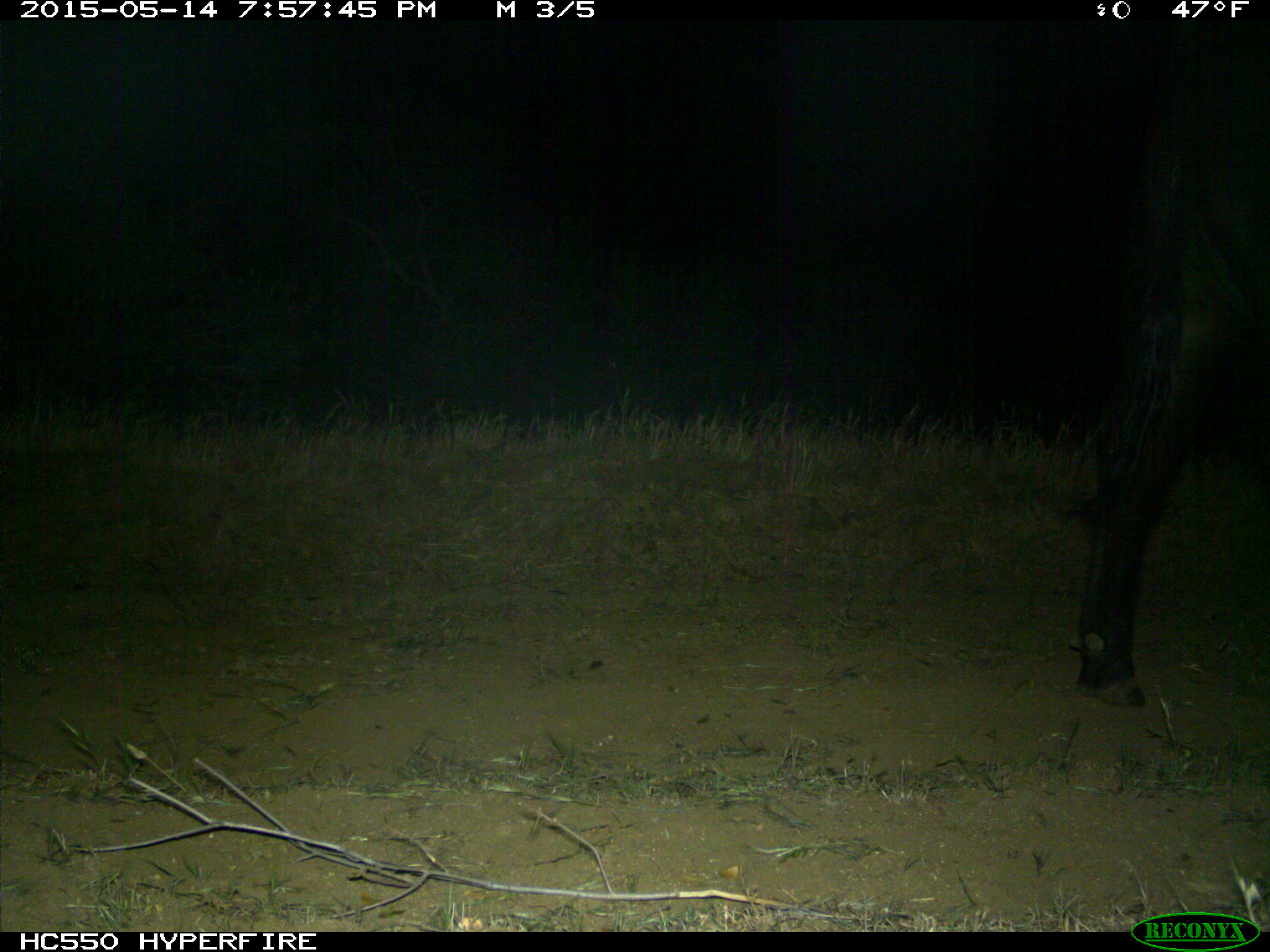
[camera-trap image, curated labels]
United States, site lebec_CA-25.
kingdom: Animalia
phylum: Chordata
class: Mammalia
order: Artiodactyla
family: Bovidae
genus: Bos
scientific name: Bos taurus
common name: domestic cow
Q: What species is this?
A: Bos taurus (domestic cow).